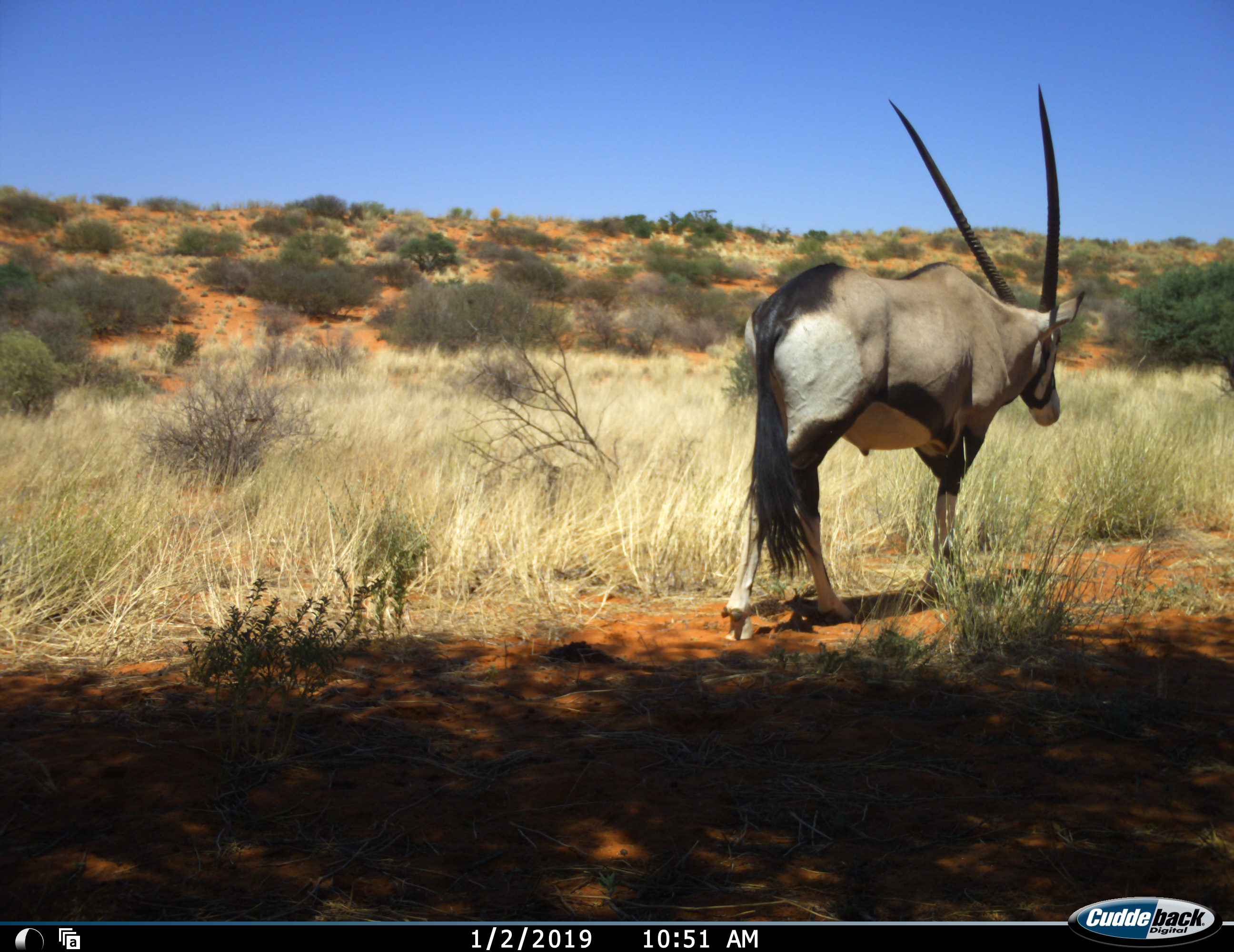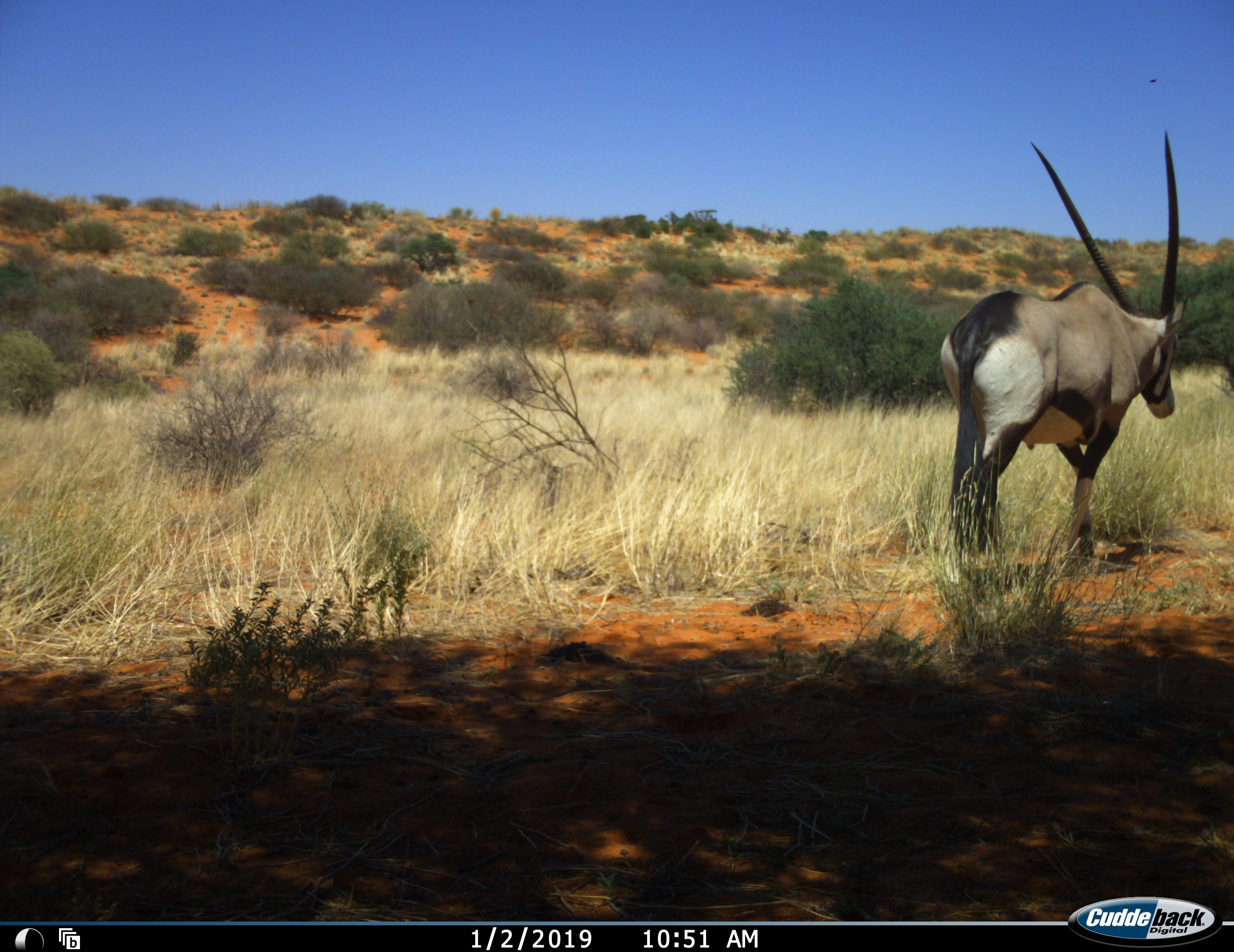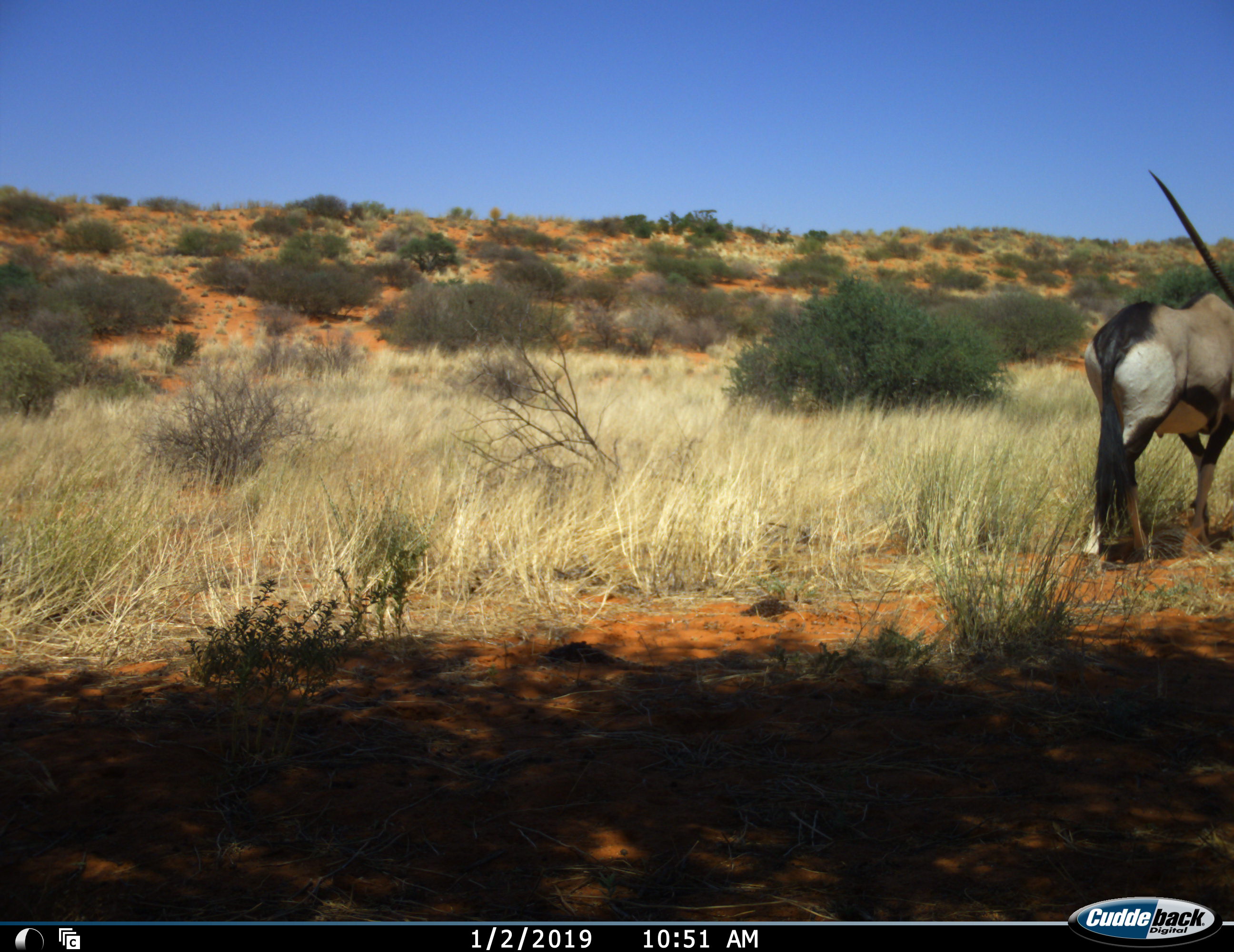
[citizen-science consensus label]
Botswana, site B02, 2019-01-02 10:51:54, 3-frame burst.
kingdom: Animalia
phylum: Chordata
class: Mammalia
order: Artiodactyla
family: Bovidae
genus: Oryx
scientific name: Oryx gazella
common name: gemsbok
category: gemsbokoryx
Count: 1.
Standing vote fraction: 10%.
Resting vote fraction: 0%.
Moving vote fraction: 90%.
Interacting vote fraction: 0%.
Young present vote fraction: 0%.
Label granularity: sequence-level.